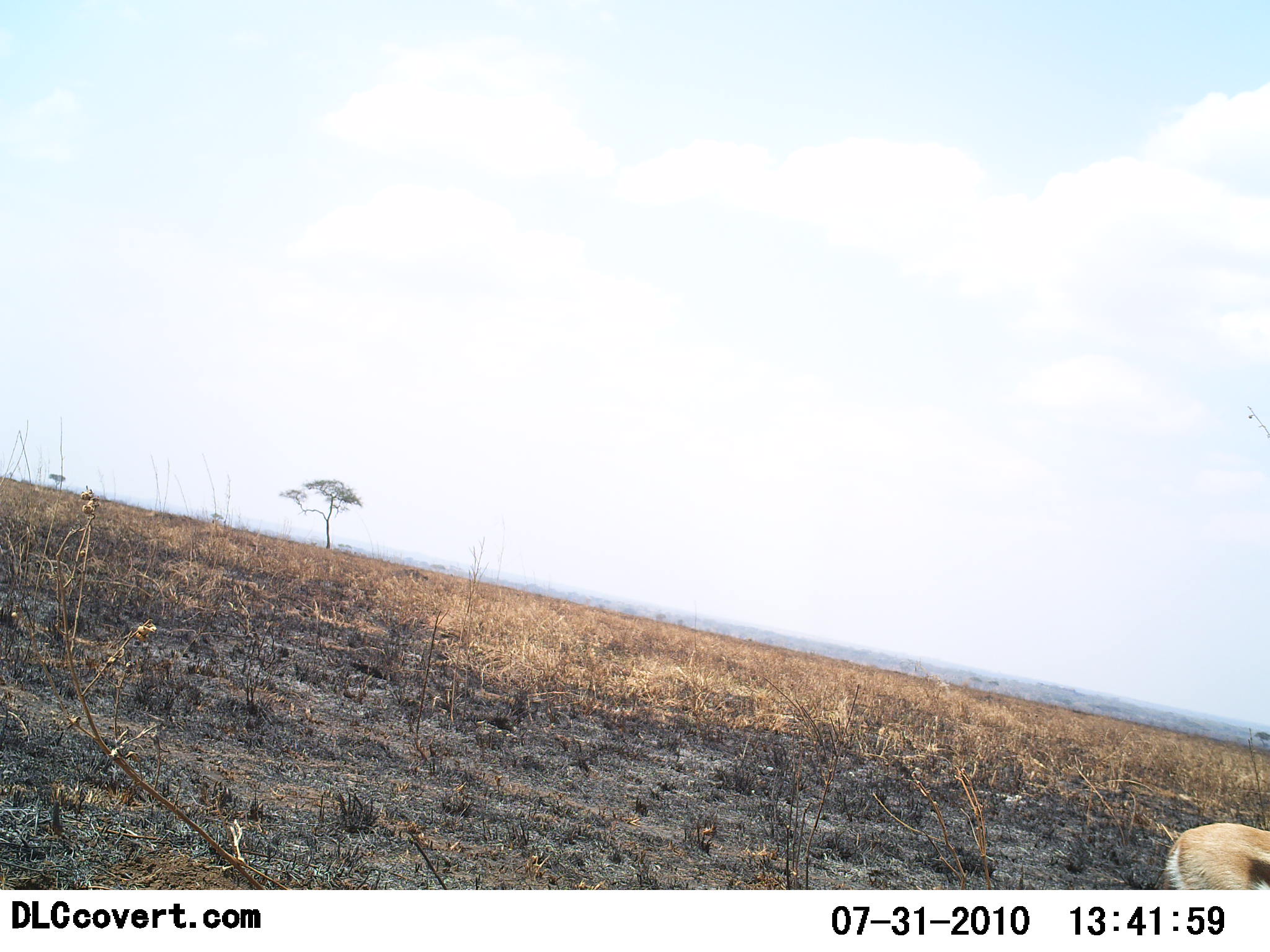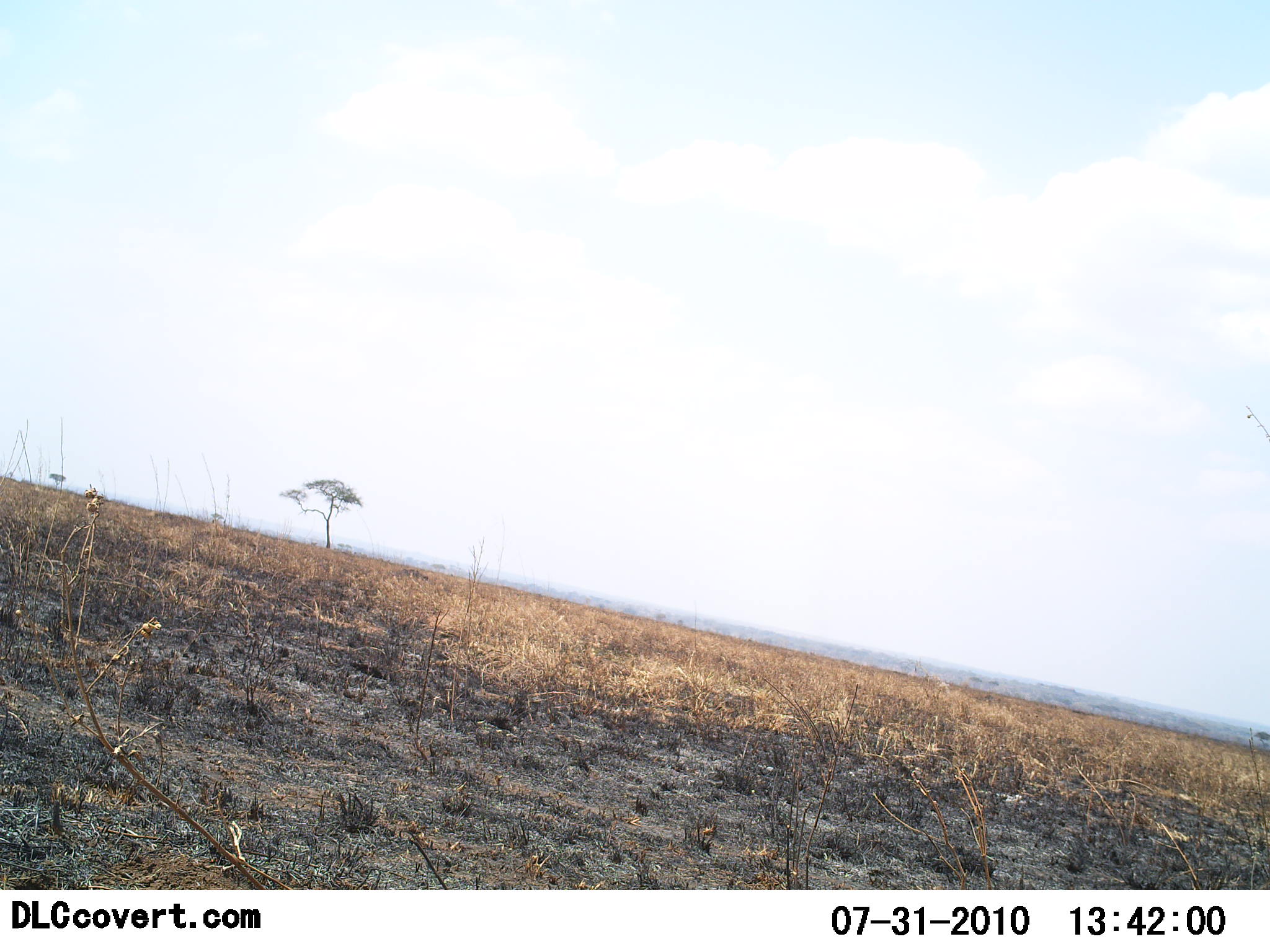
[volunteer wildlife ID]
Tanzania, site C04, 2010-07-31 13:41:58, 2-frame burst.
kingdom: Animalia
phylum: Chordata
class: Mammalia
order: Artiodactyla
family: Bovidae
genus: Eudorcas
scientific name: Eudorcas thomsonii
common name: thomson's gazelle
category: gazellethomsons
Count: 1.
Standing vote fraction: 15%.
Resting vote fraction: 0%.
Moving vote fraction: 85%.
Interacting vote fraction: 0%.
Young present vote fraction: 0%.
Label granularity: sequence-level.